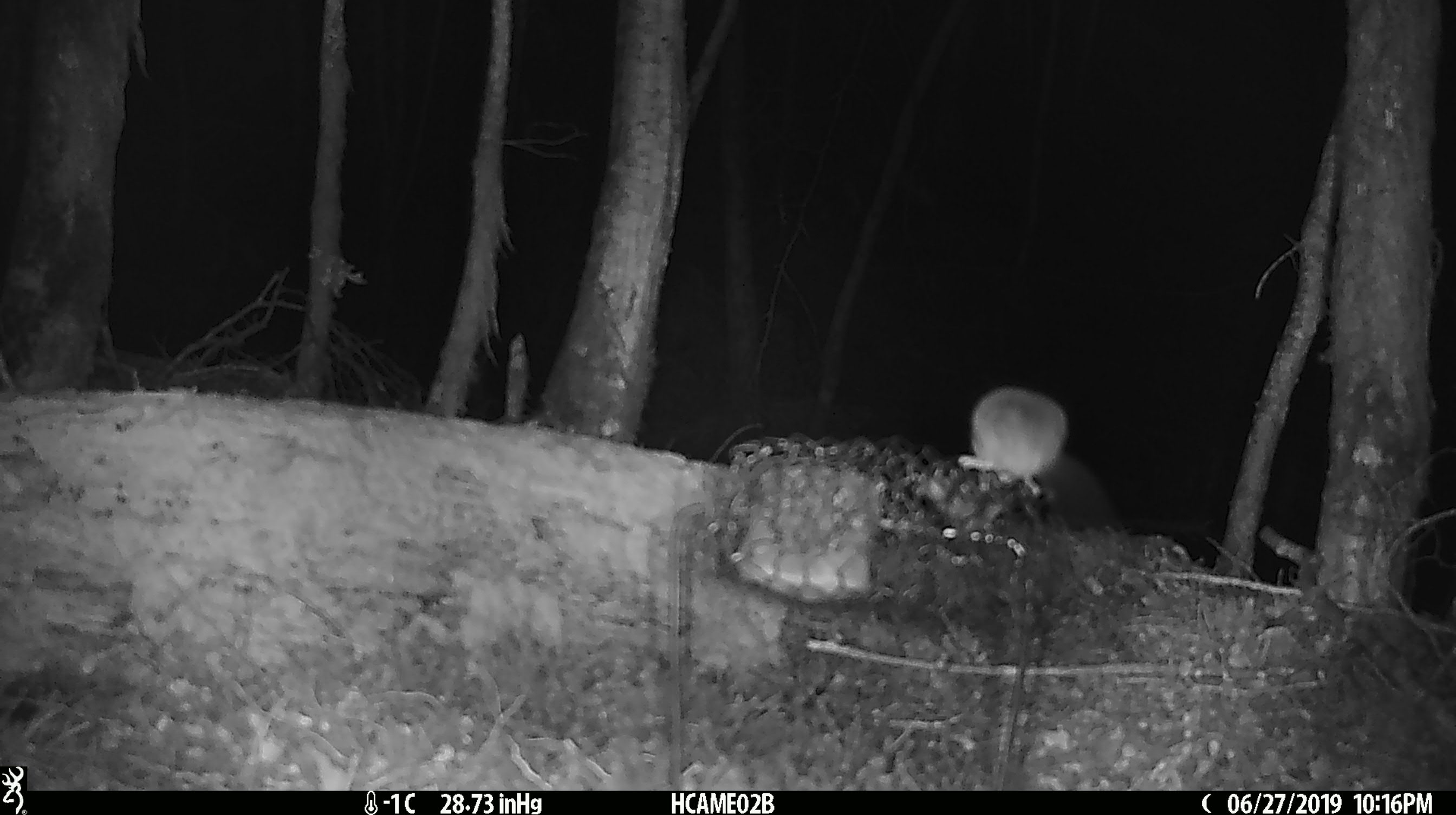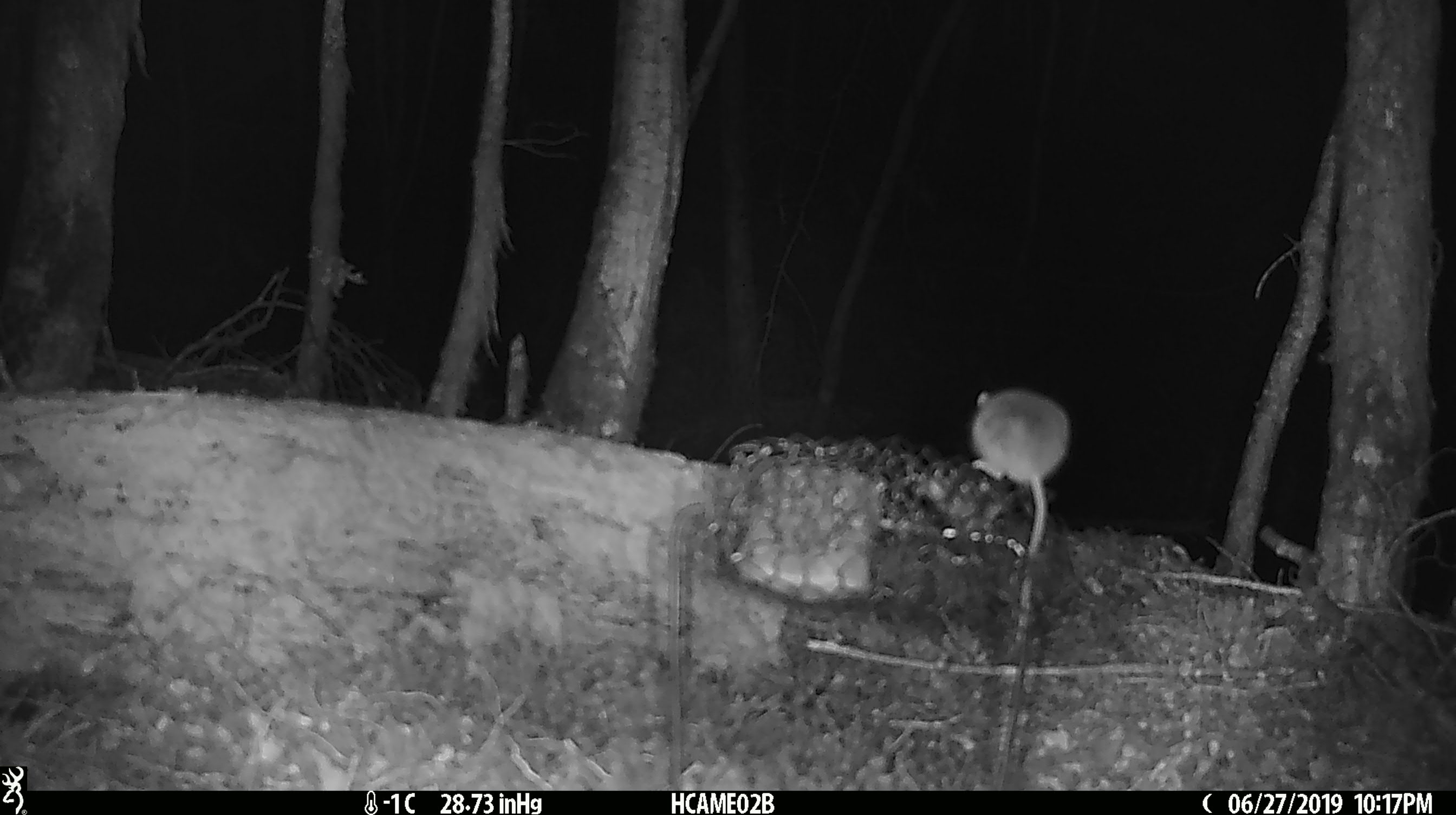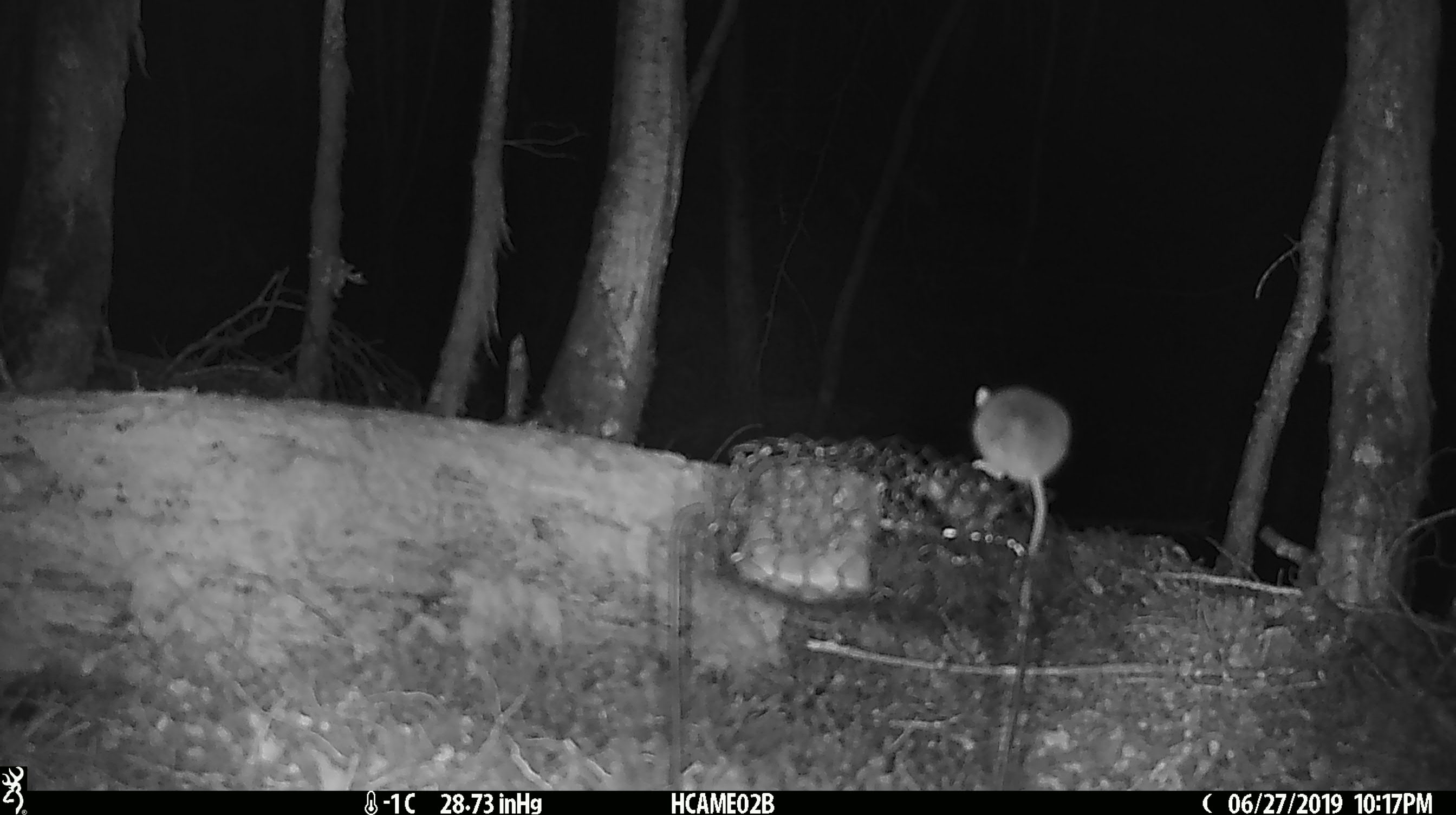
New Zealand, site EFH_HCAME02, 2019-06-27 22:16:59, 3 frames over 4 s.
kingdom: Animalia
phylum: Chordata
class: Mammalia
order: Rodentia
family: Muridae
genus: Mus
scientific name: Mus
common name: mouse